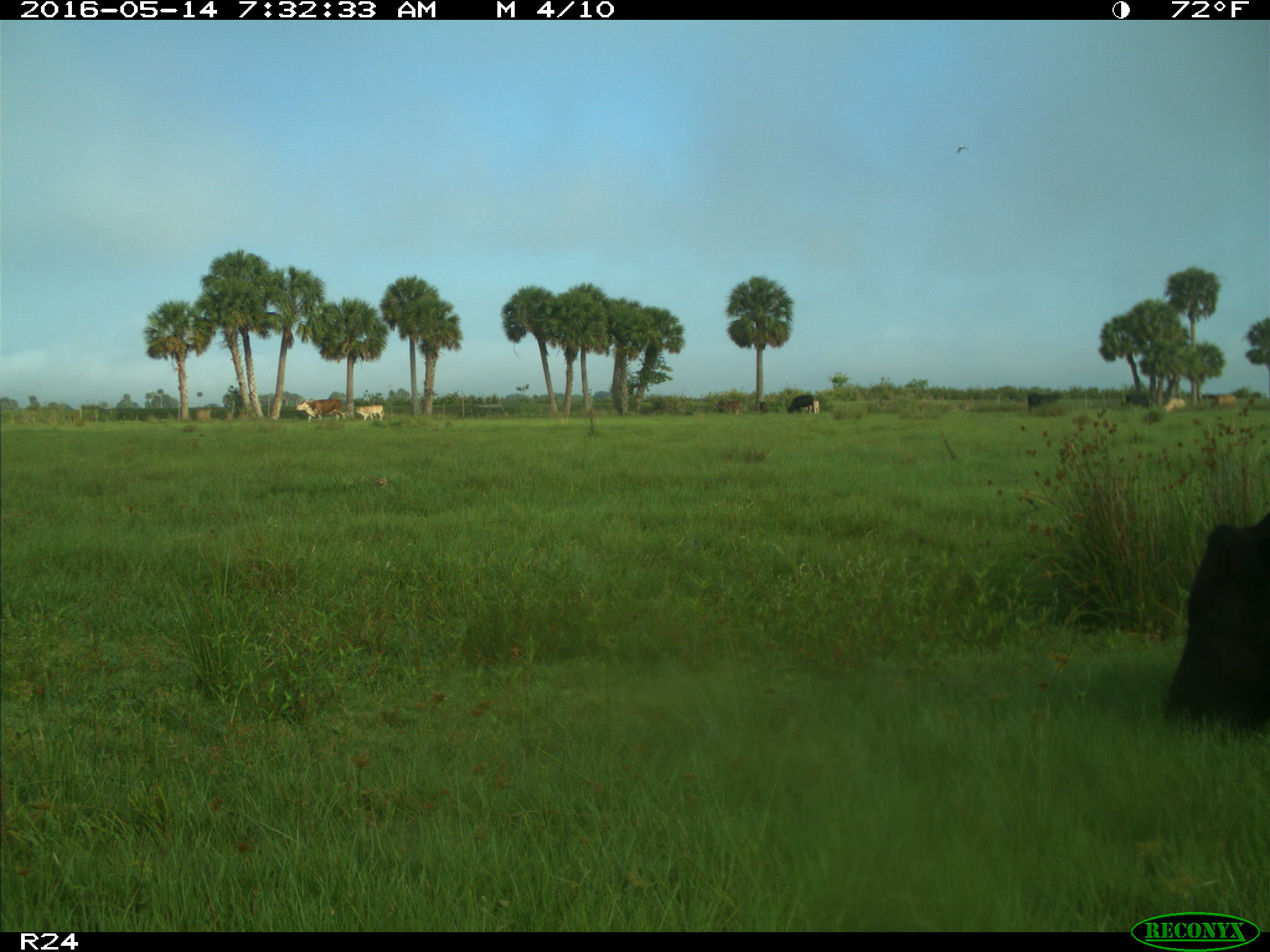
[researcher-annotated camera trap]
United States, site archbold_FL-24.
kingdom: Animalia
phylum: Chordata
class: Mammalia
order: Artiodactyla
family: Bovidae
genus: Bos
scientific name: Bos taurus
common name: domestic cow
Bos taurus (domestic cow).